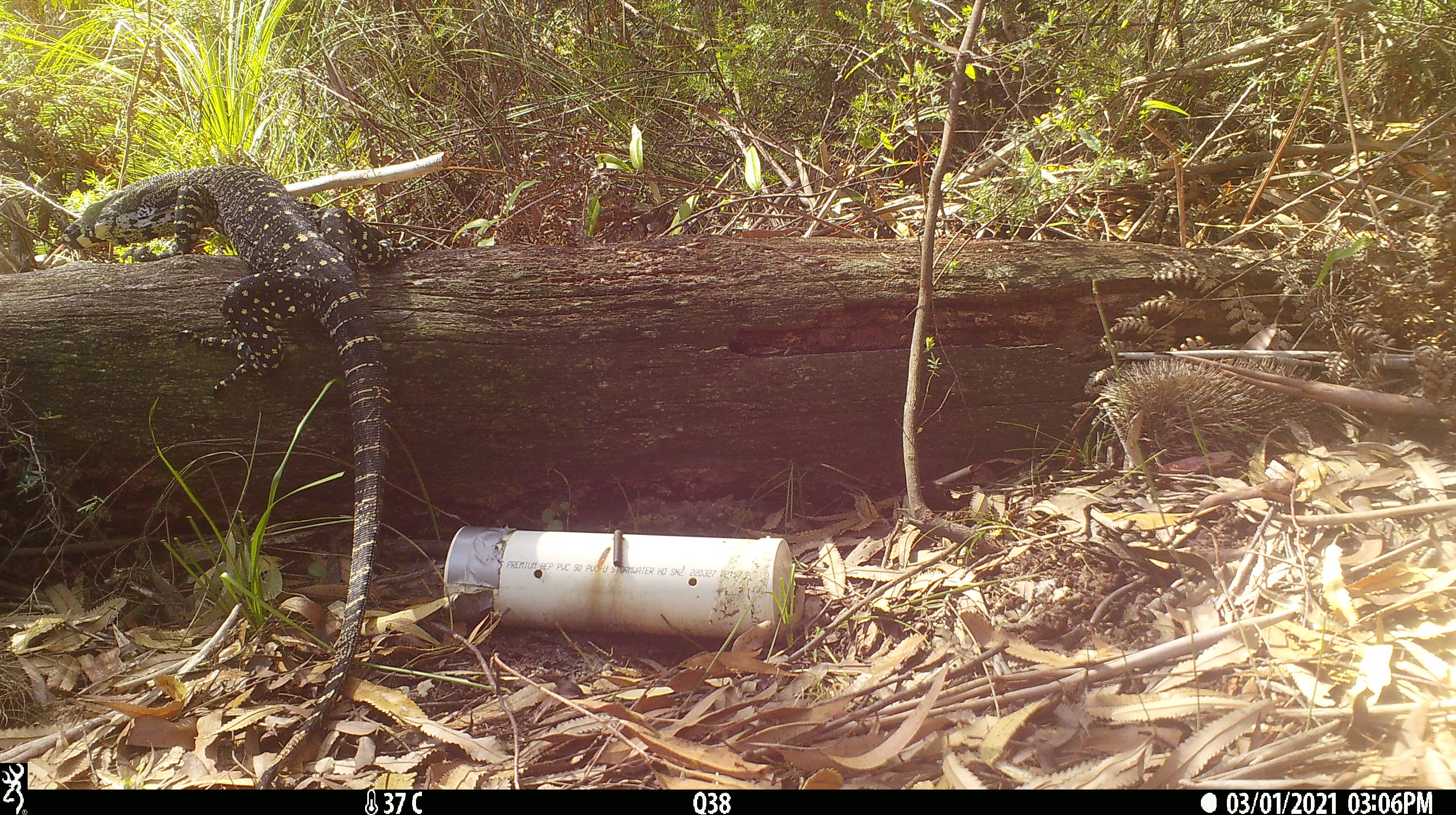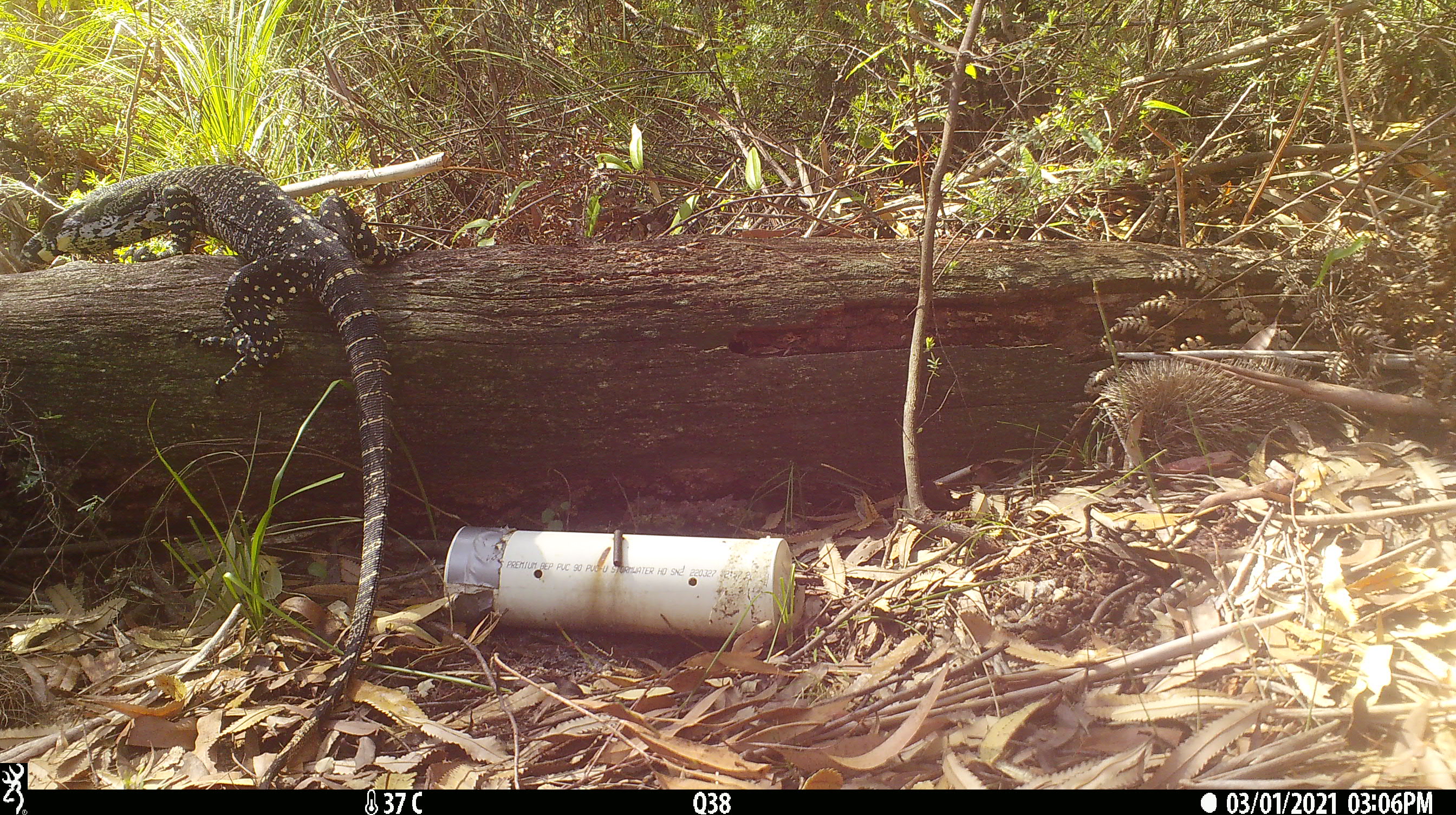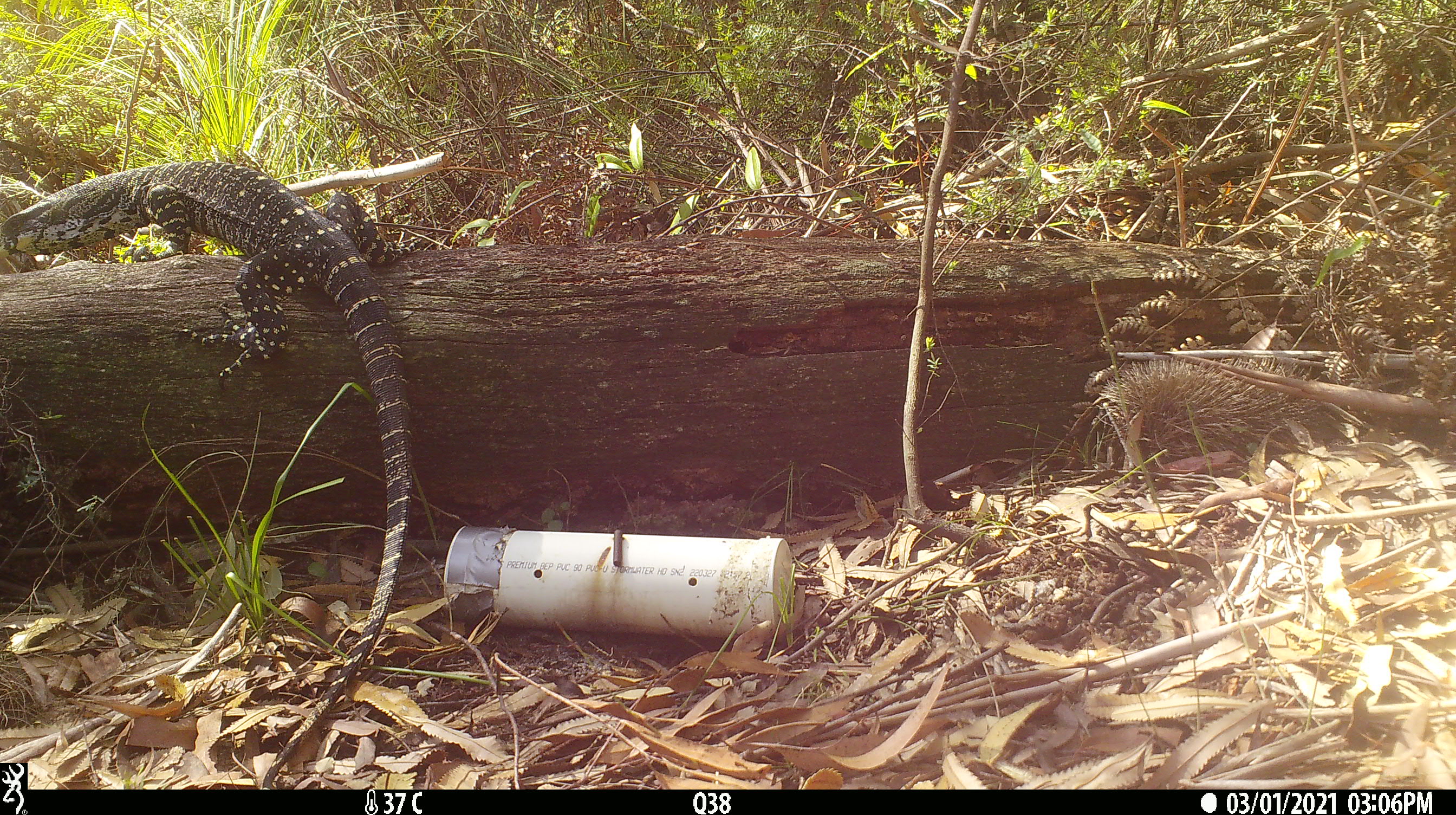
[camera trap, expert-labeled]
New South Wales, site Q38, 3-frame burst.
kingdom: Animalia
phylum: Chordata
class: Reptilia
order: Squamata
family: Varanidae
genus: Varanus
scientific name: Varanus varius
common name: lace monitor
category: goanna